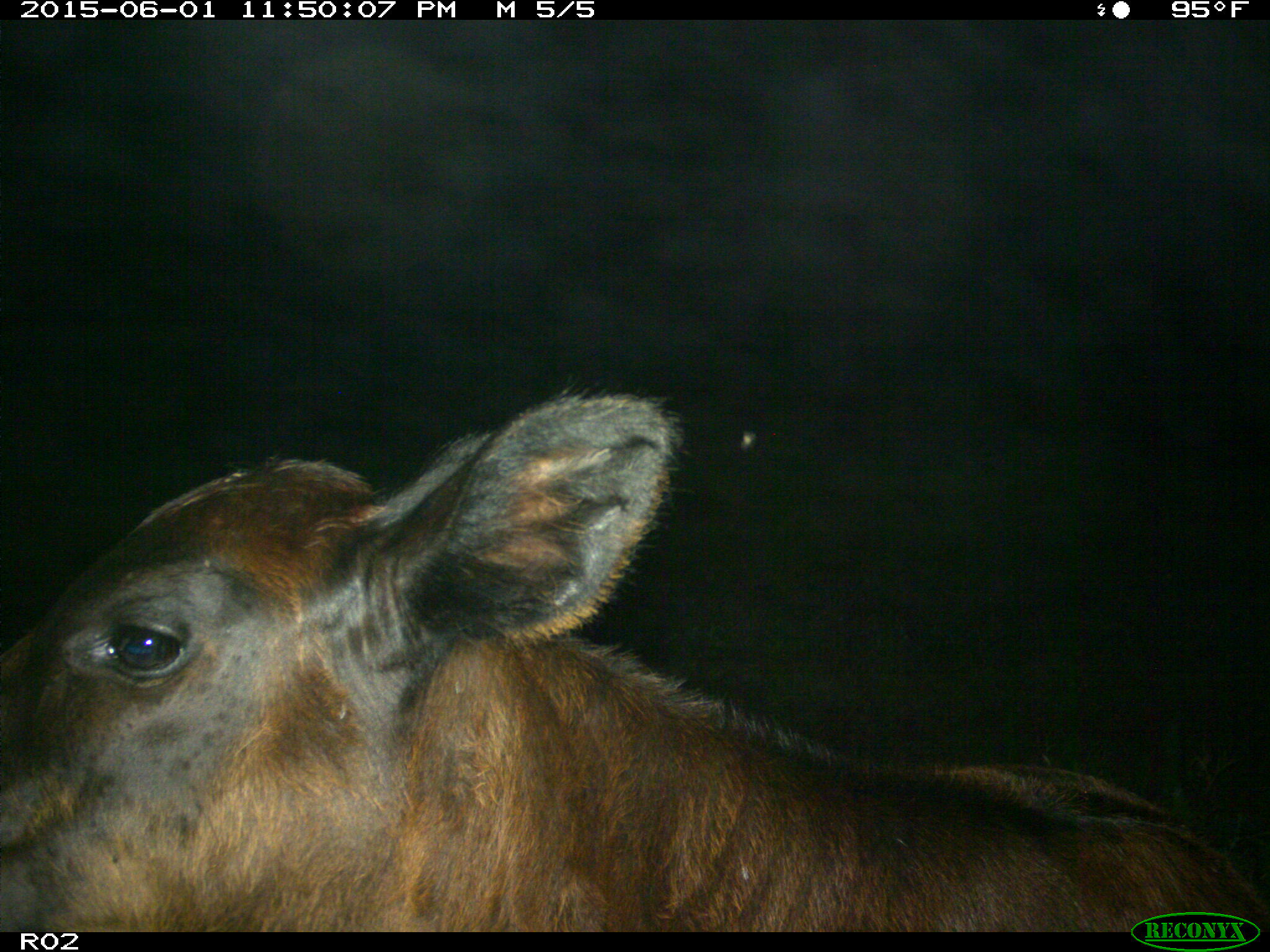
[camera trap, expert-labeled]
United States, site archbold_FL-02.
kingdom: Animalia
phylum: Chordata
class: Mammalia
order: Artiodactyla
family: Bovidae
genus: Bos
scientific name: Bos taurus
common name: domestic cow